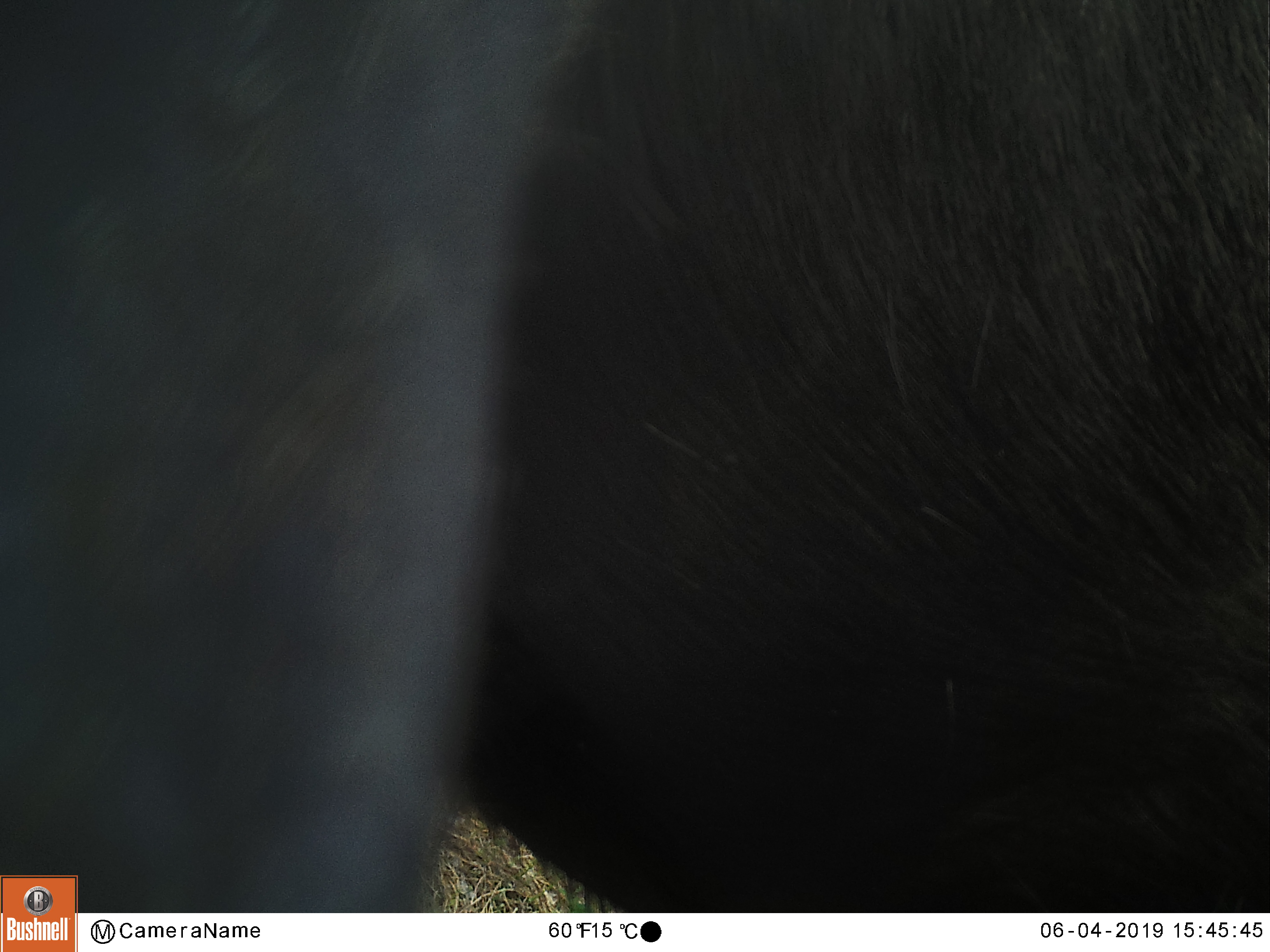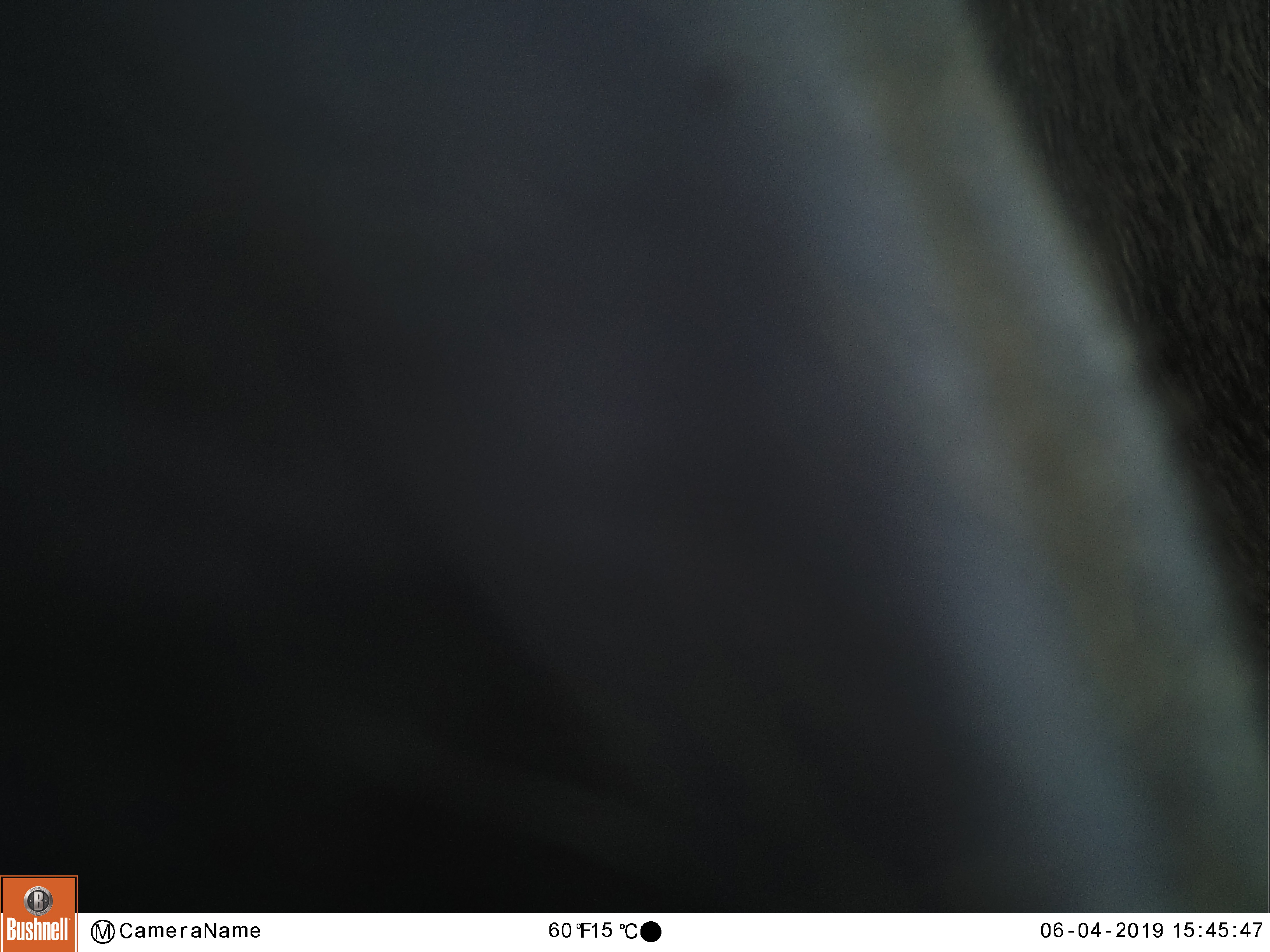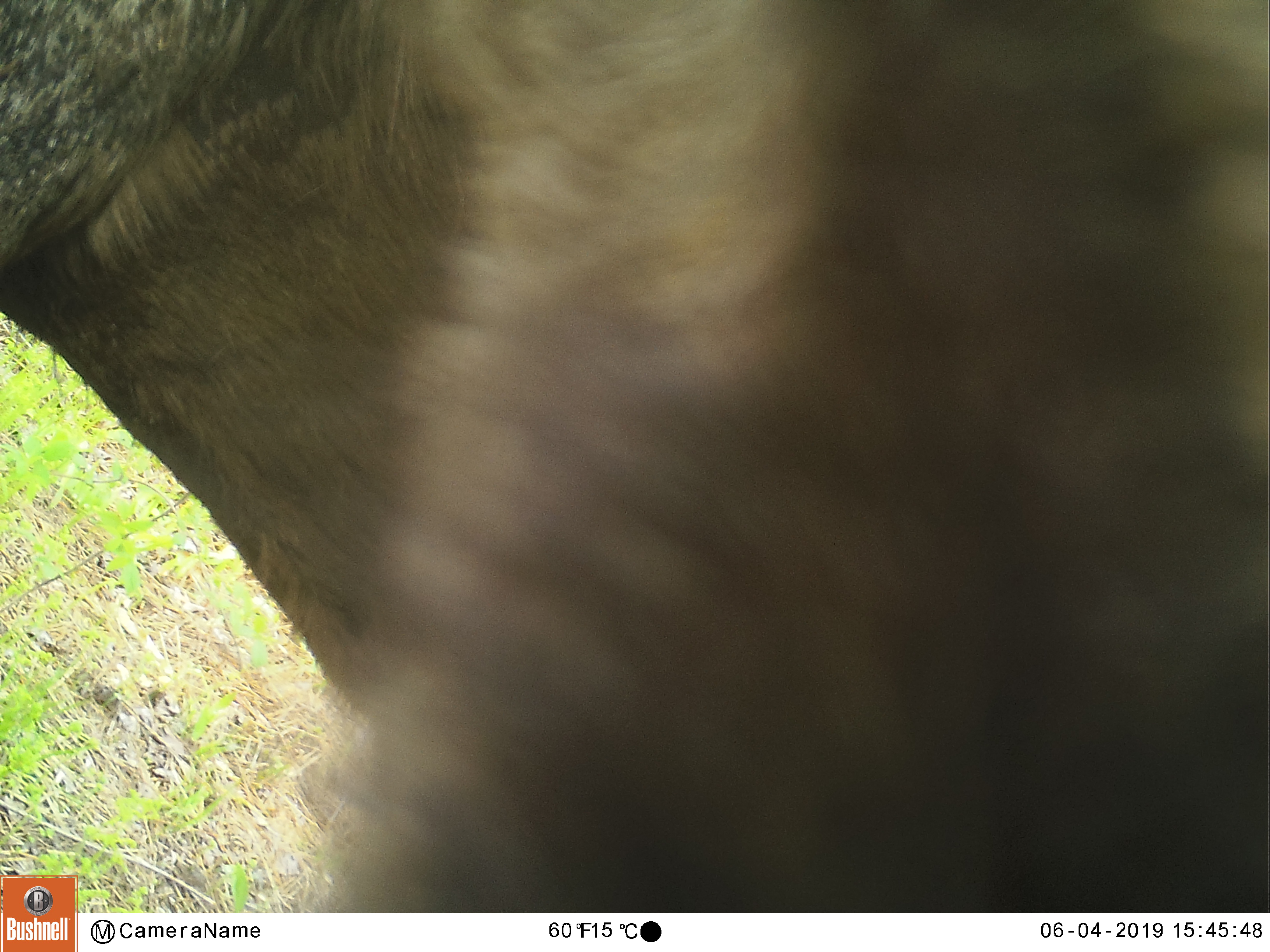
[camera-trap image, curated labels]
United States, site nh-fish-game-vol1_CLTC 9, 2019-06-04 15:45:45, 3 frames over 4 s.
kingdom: Animalia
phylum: Chordata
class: Mammalia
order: Artiodactyla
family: Cervidae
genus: Alces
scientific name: Alces alces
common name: moose